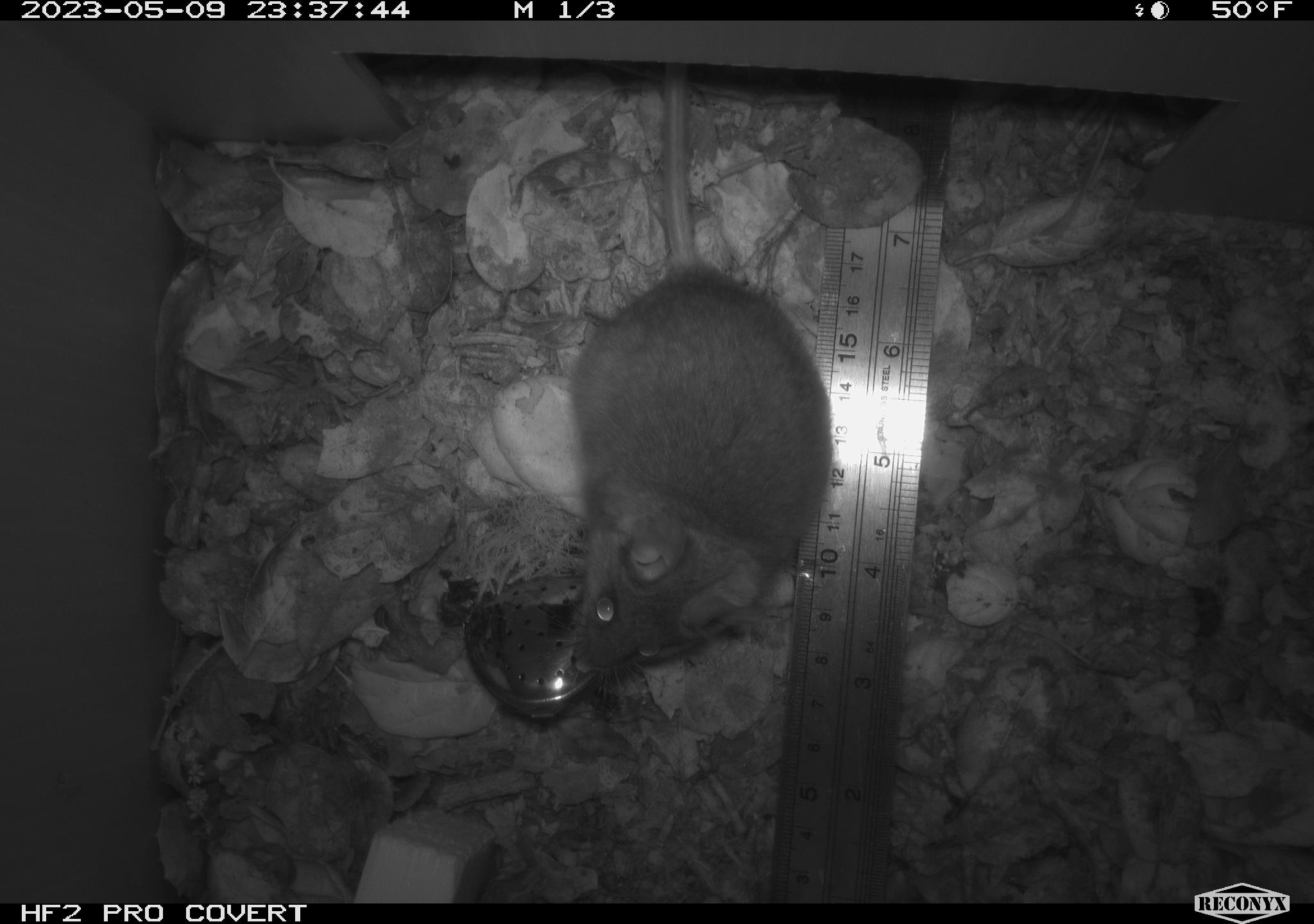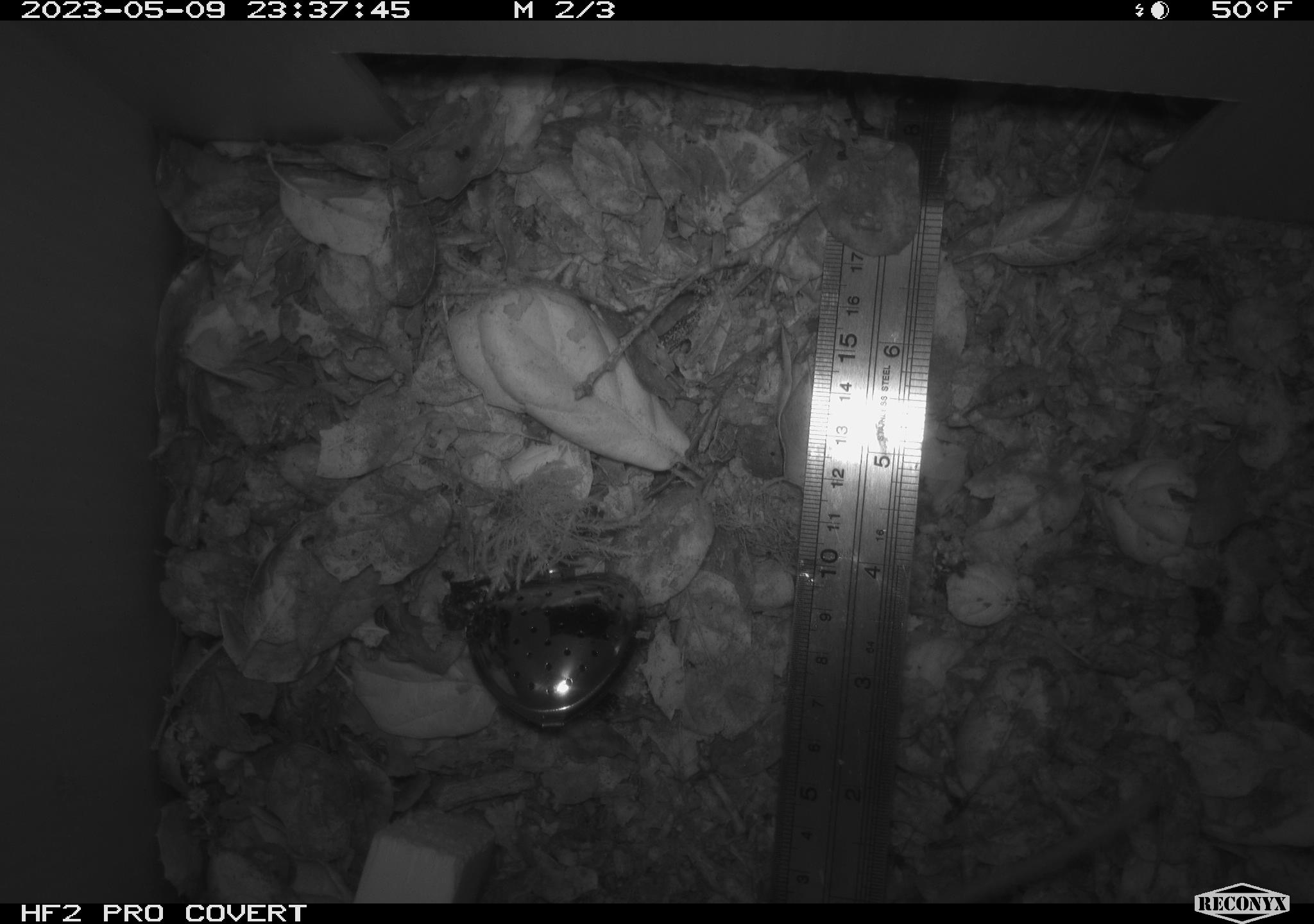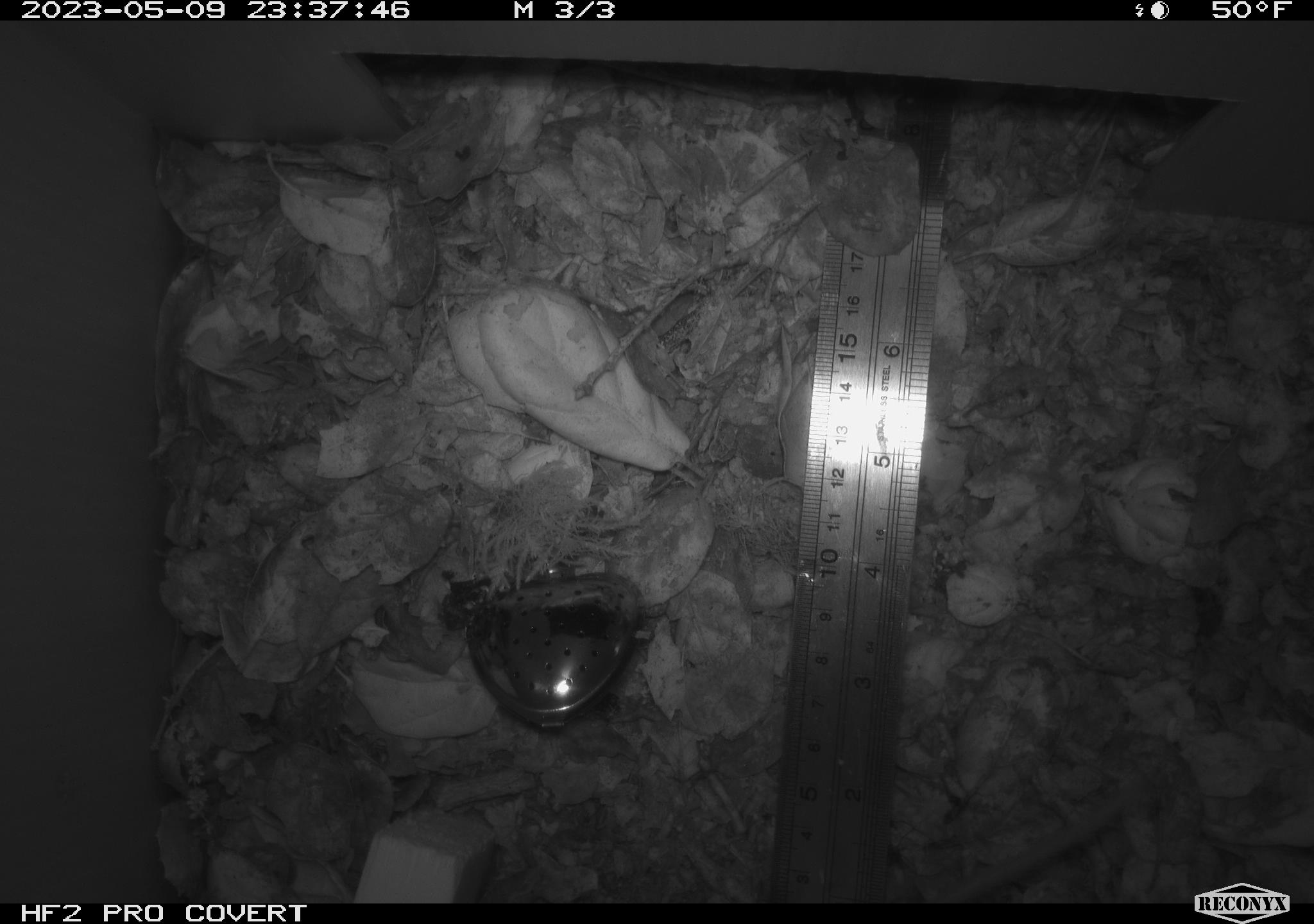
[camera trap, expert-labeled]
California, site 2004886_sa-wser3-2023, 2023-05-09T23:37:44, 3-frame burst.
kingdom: Animalia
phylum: Chordata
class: Mammalia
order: Rodentia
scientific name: Rodentia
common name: mouse species